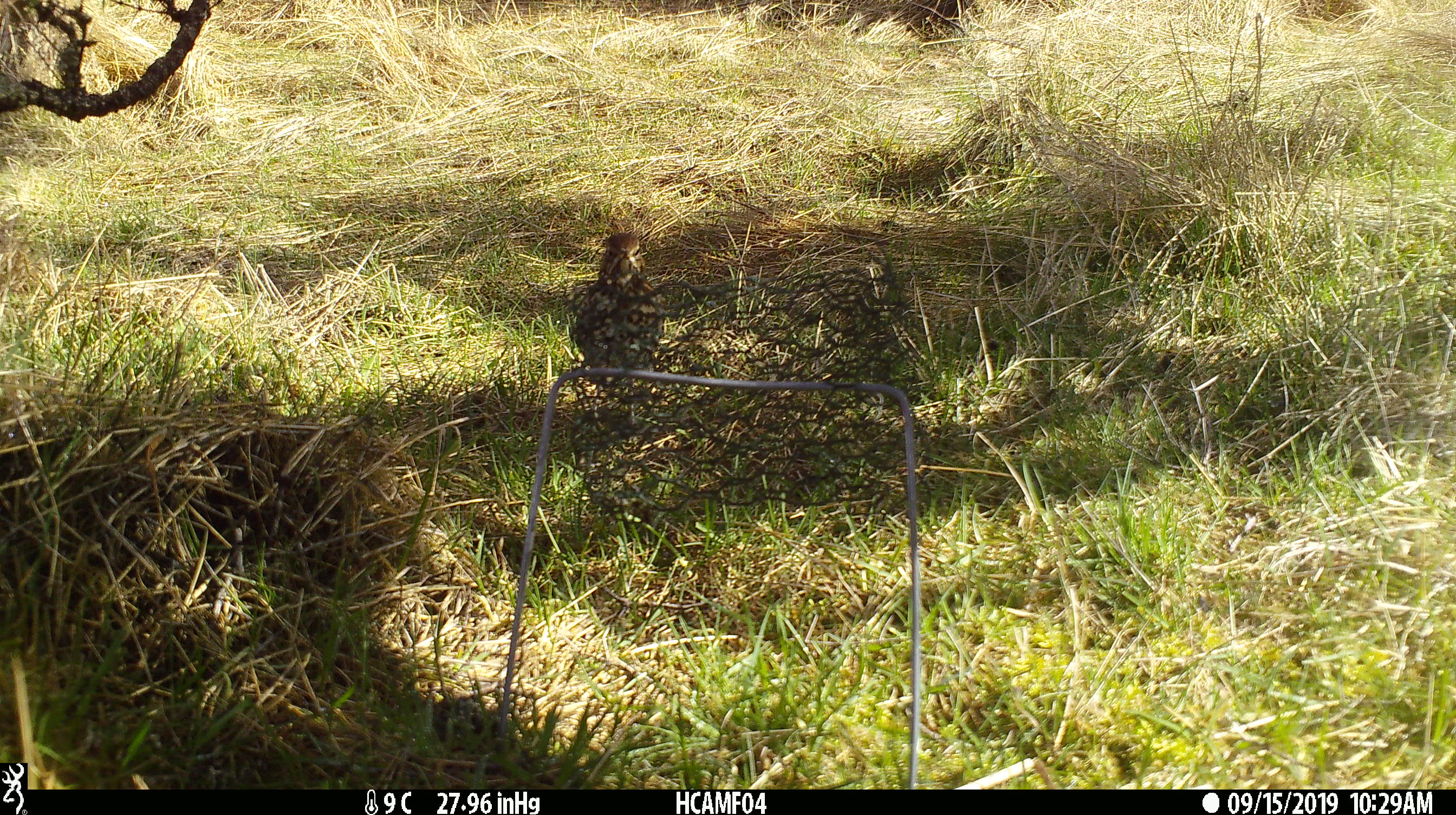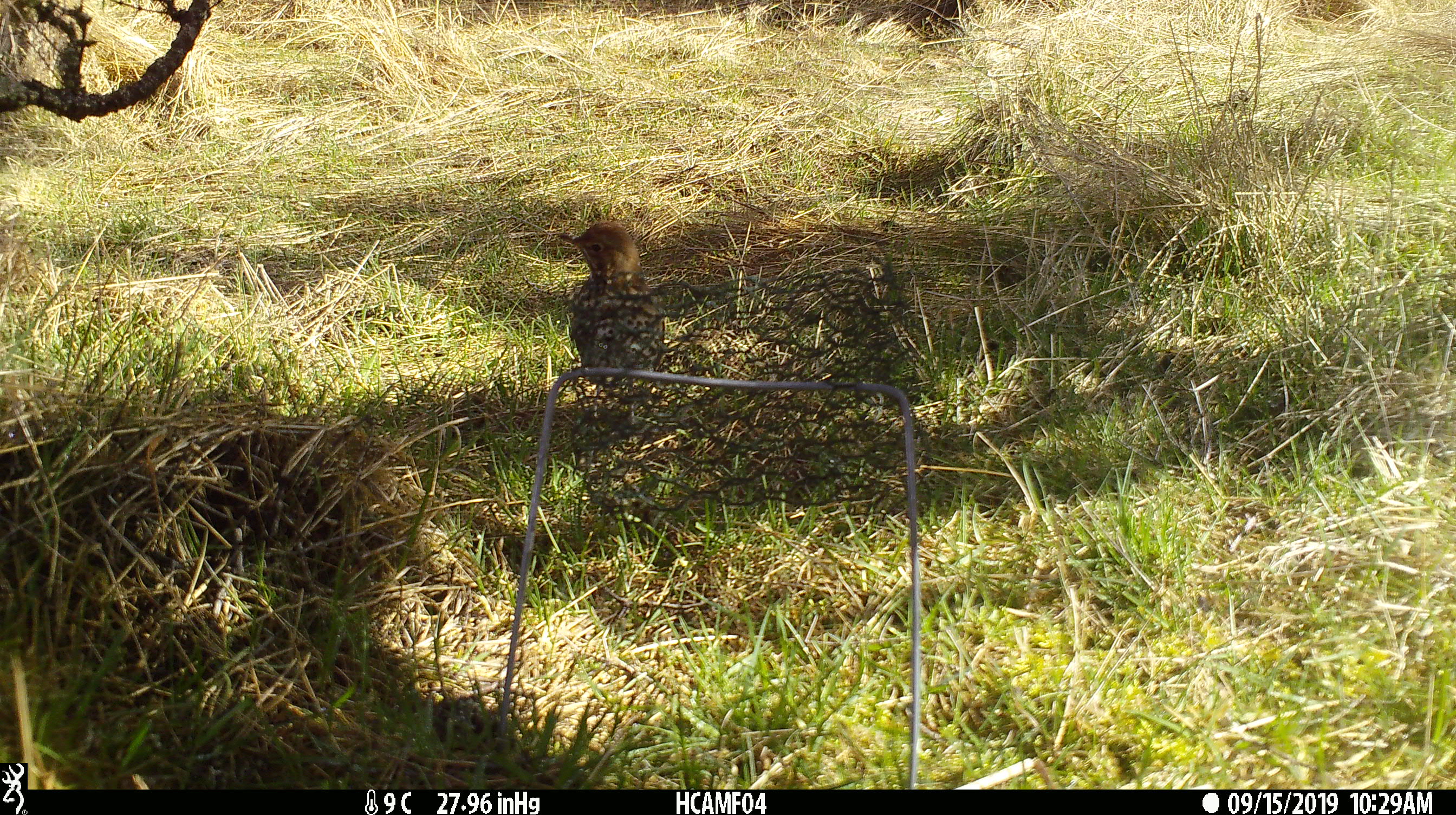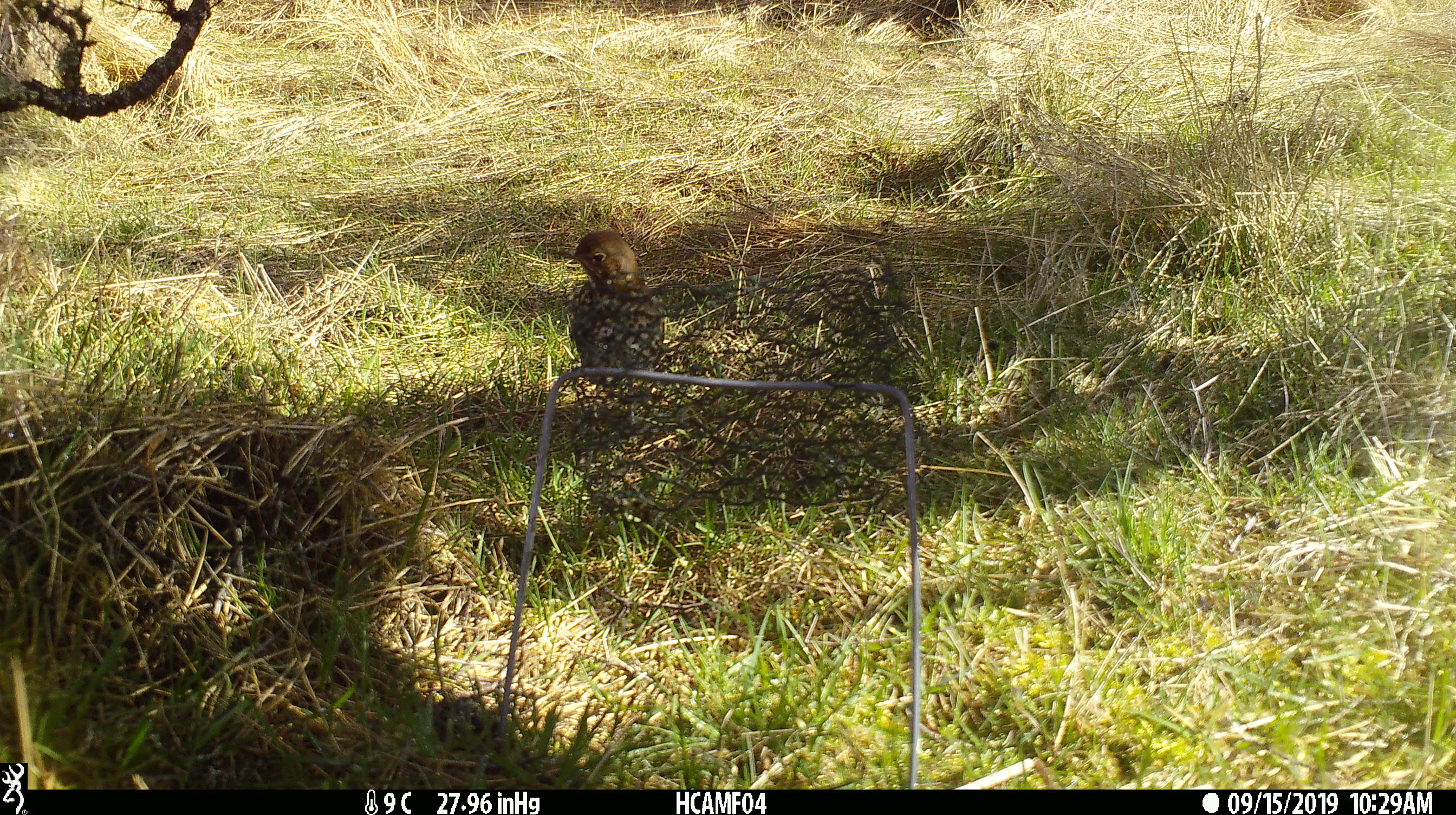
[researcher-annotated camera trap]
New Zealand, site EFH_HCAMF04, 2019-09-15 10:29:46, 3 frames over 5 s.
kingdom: Animalia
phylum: Chordata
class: Aves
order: Passeriformes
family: Turdidae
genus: Turdus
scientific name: Turdus philomelos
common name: song thrush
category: thrush